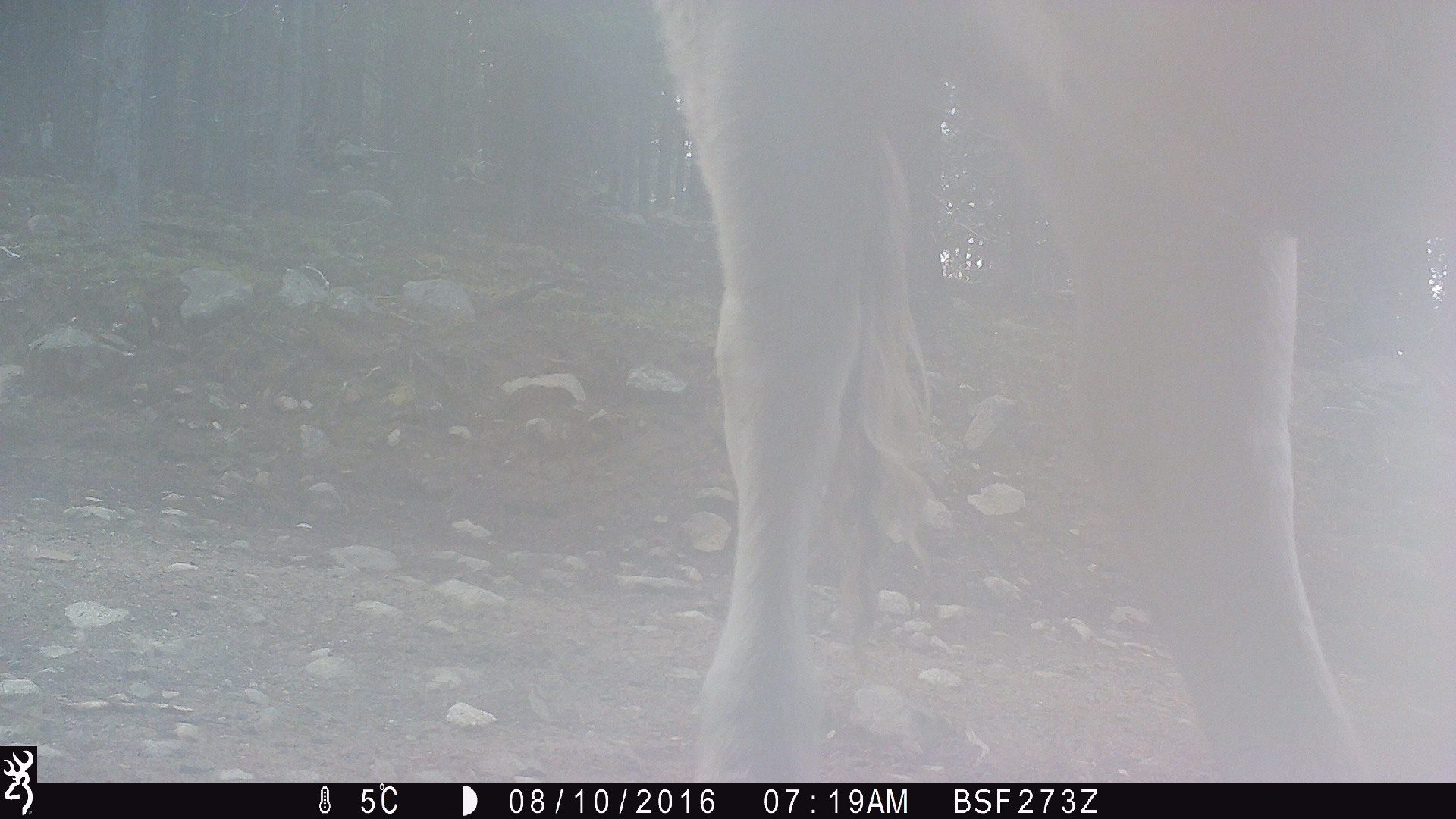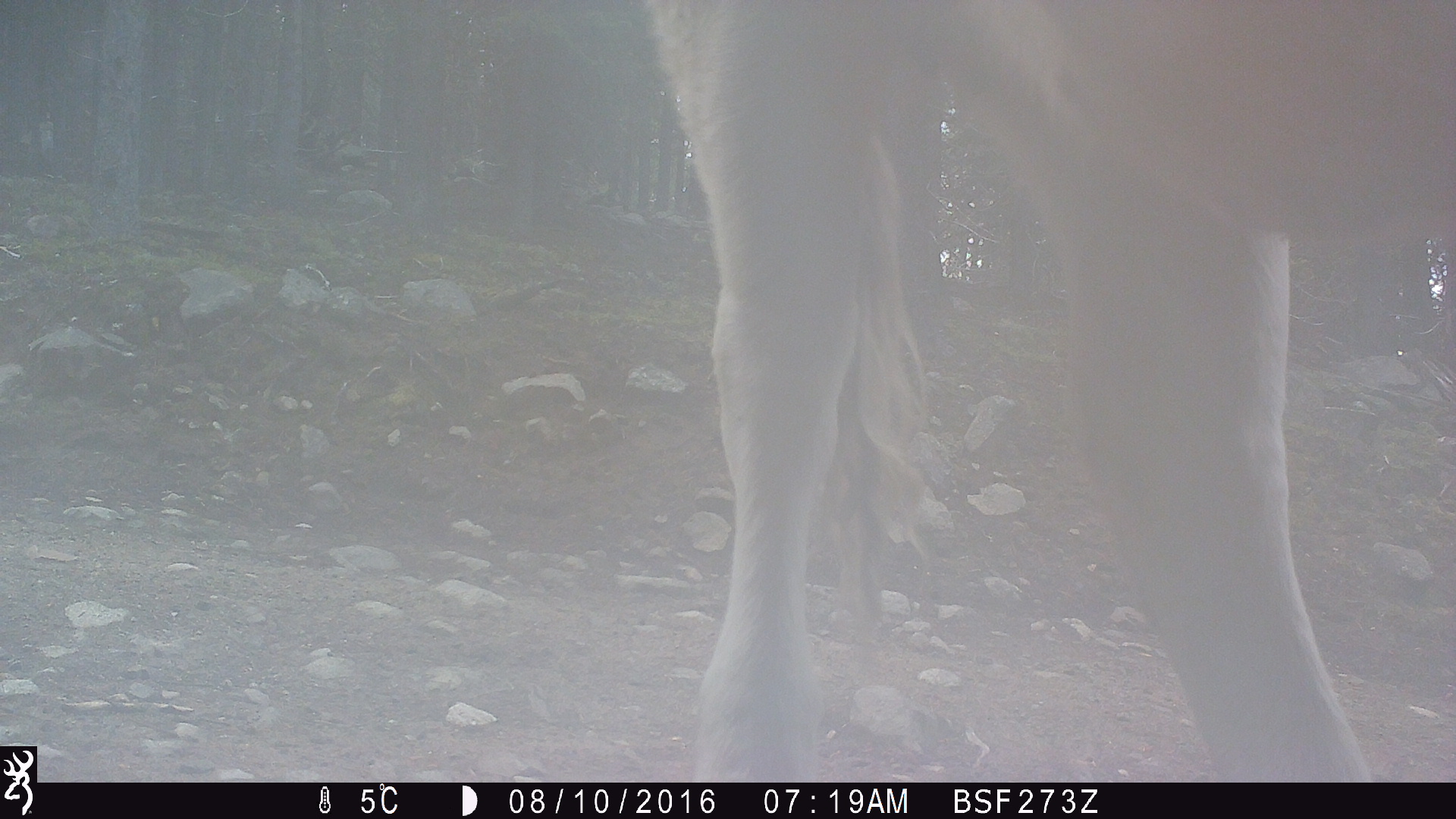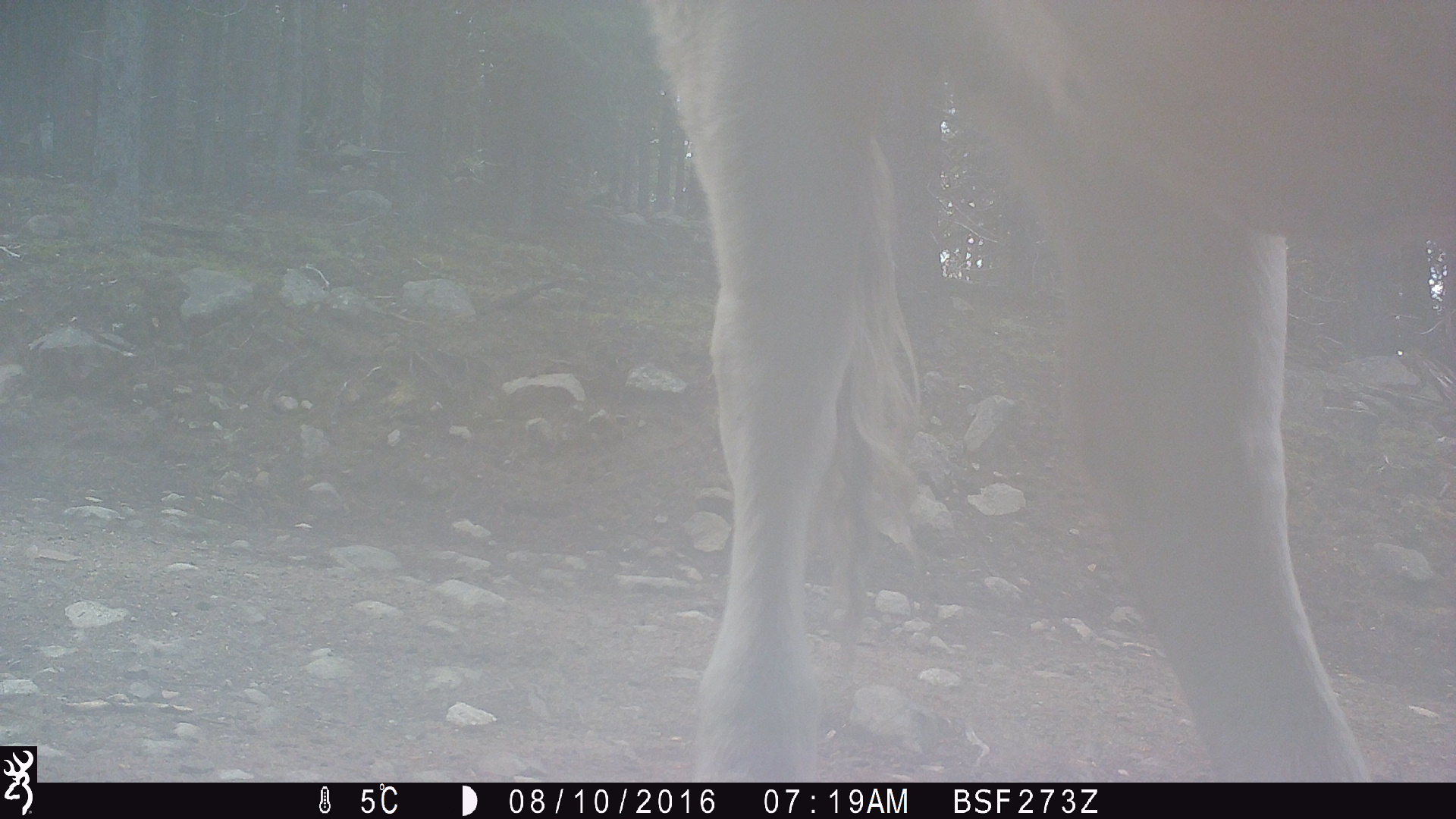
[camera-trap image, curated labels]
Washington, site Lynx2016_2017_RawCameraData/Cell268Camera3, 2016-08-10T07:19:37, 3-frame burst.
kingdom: Animalia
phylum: Chordata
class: Mammalia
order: Artiodactyla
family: Bovidae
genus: Bos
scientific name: Bos taurus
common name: domestic cattle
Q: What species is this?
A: Domestic cattle (Bos taurus).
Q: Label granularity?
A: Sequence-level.